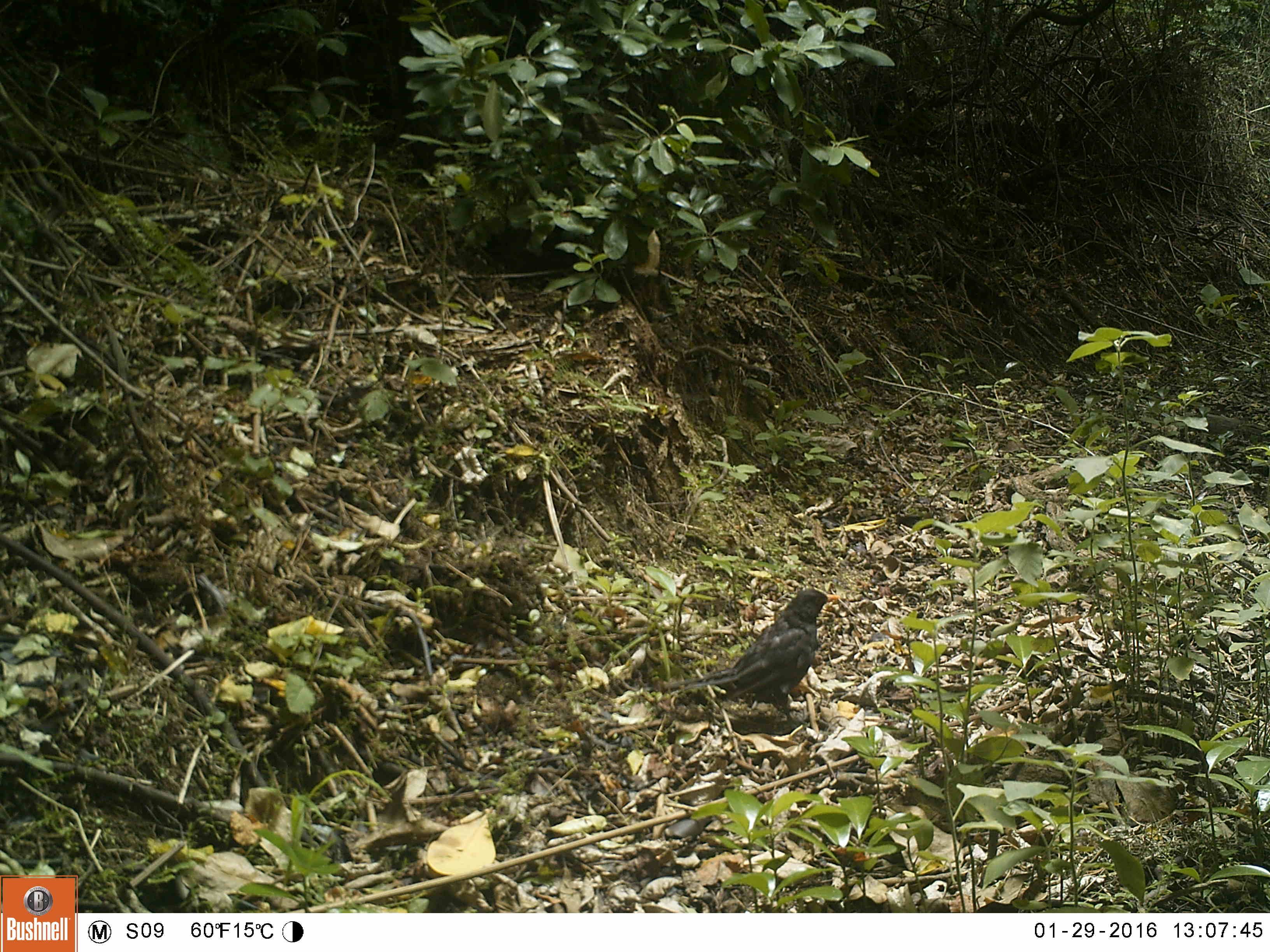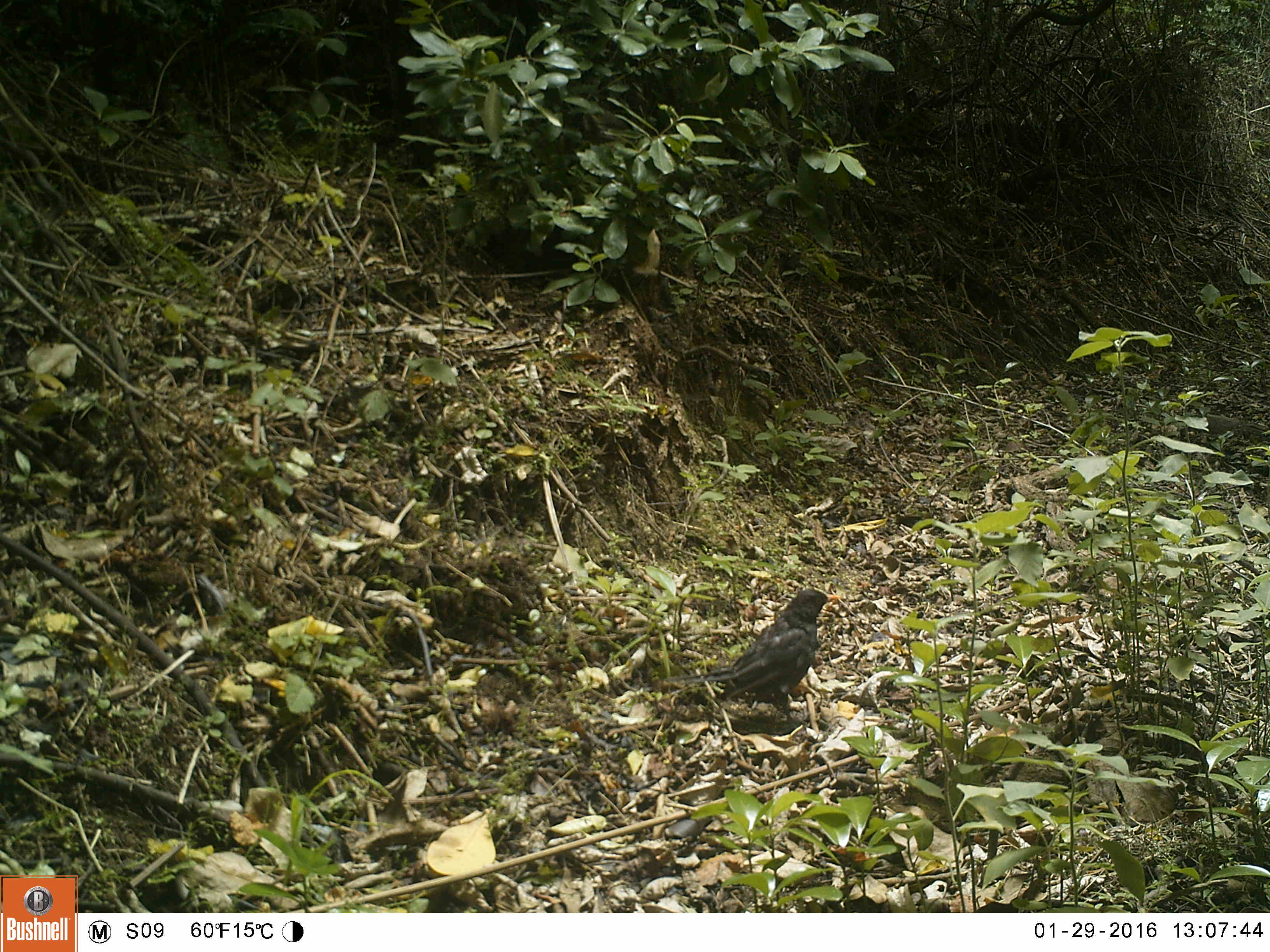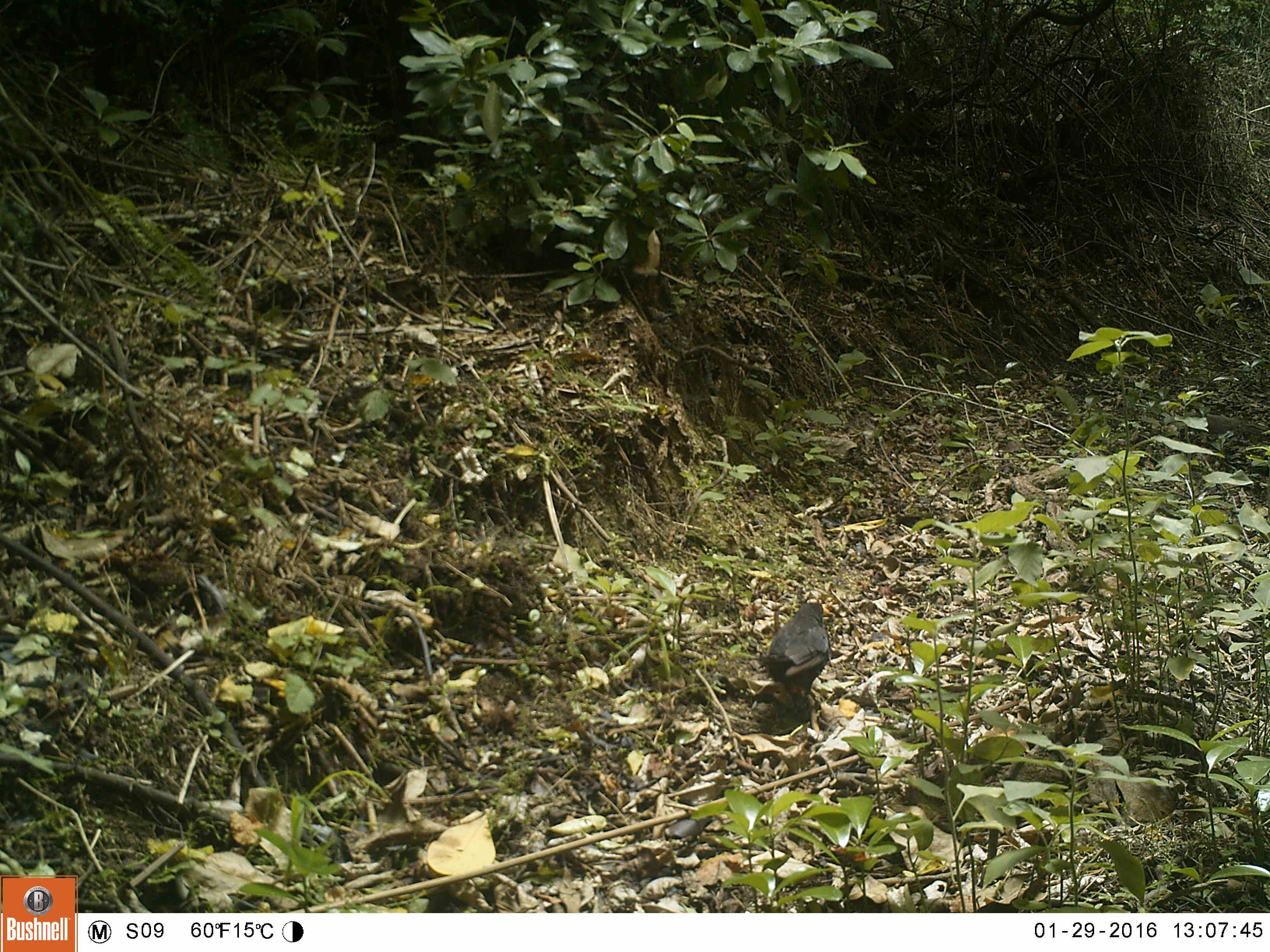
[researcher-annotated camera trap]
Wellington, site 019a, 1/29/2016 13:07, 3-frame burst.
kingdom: Animalia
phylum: Chordata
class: Aves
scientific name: Aves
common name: bird